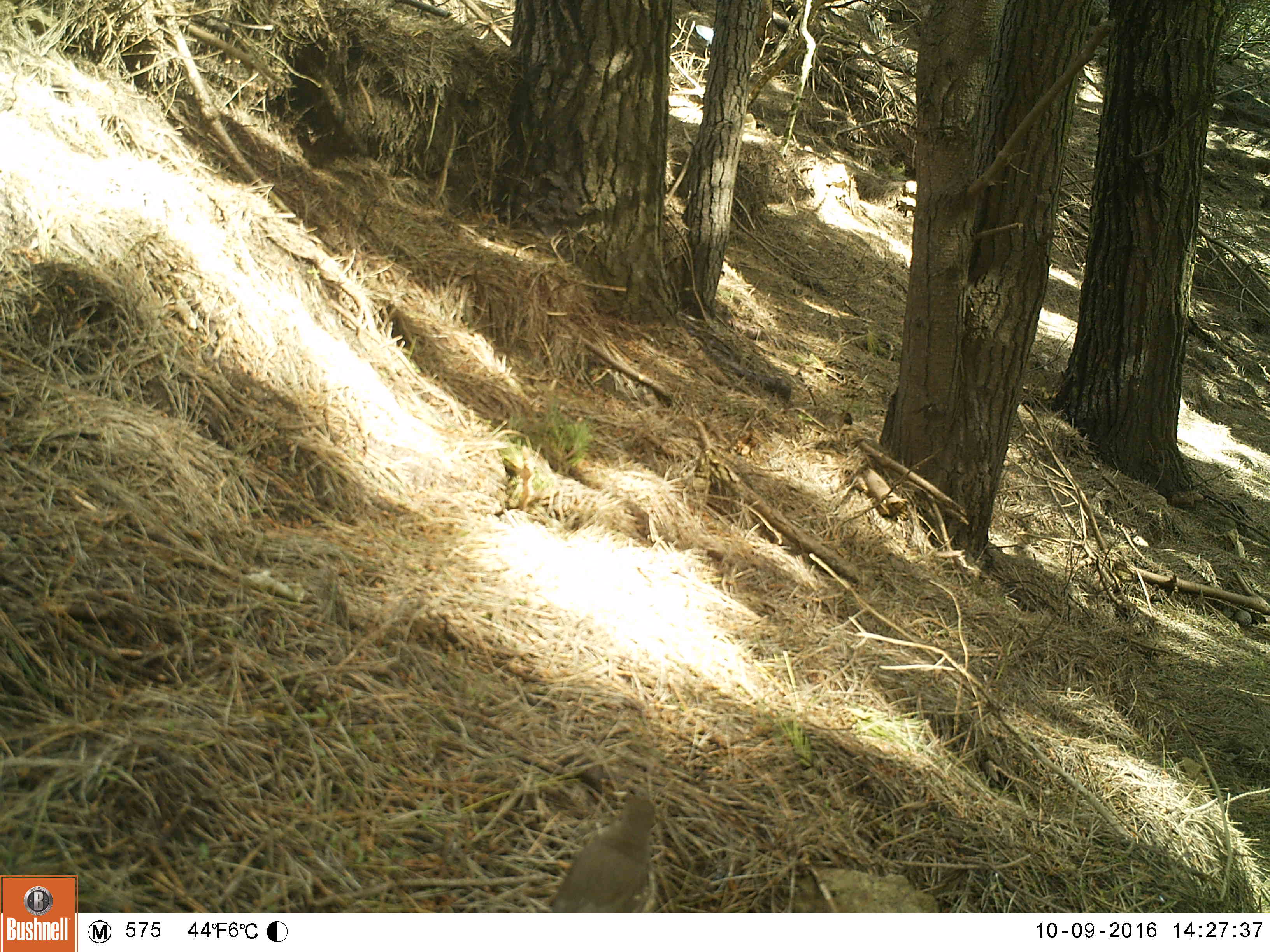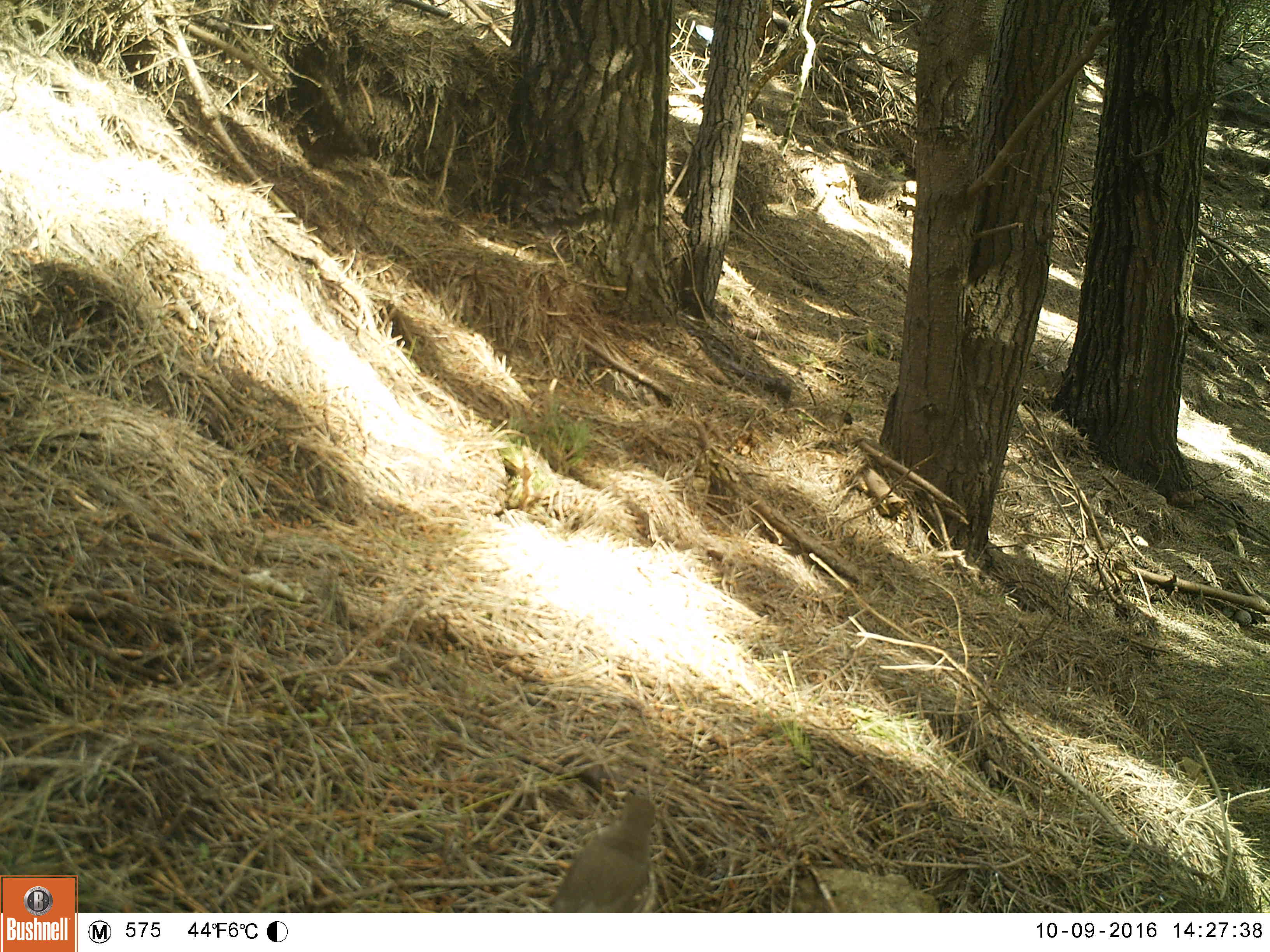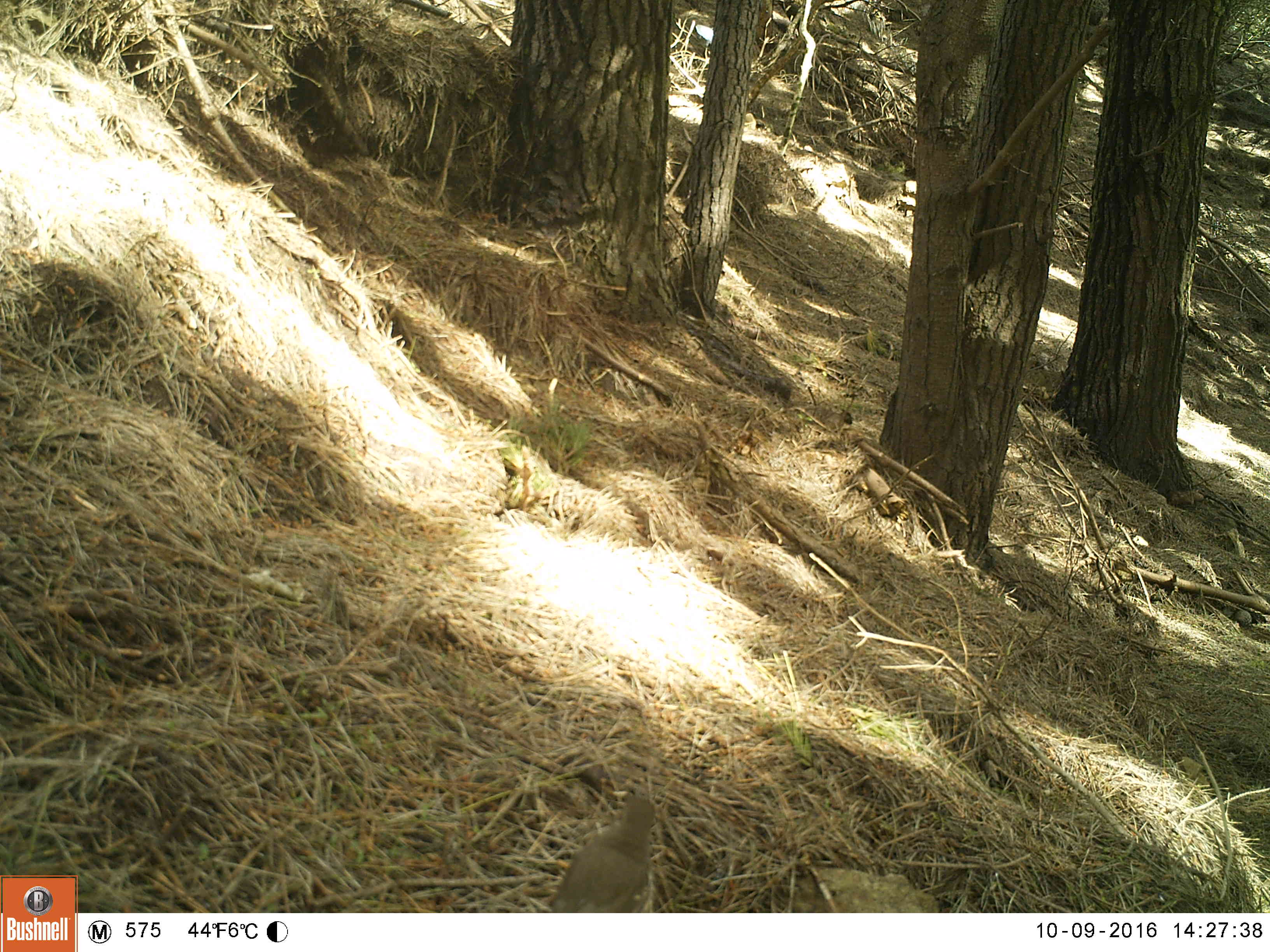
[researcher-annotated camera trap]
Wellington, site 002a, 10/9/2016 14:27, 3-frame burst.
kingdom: Animalia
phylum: Chordata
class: Aves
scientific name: Aves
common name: bird